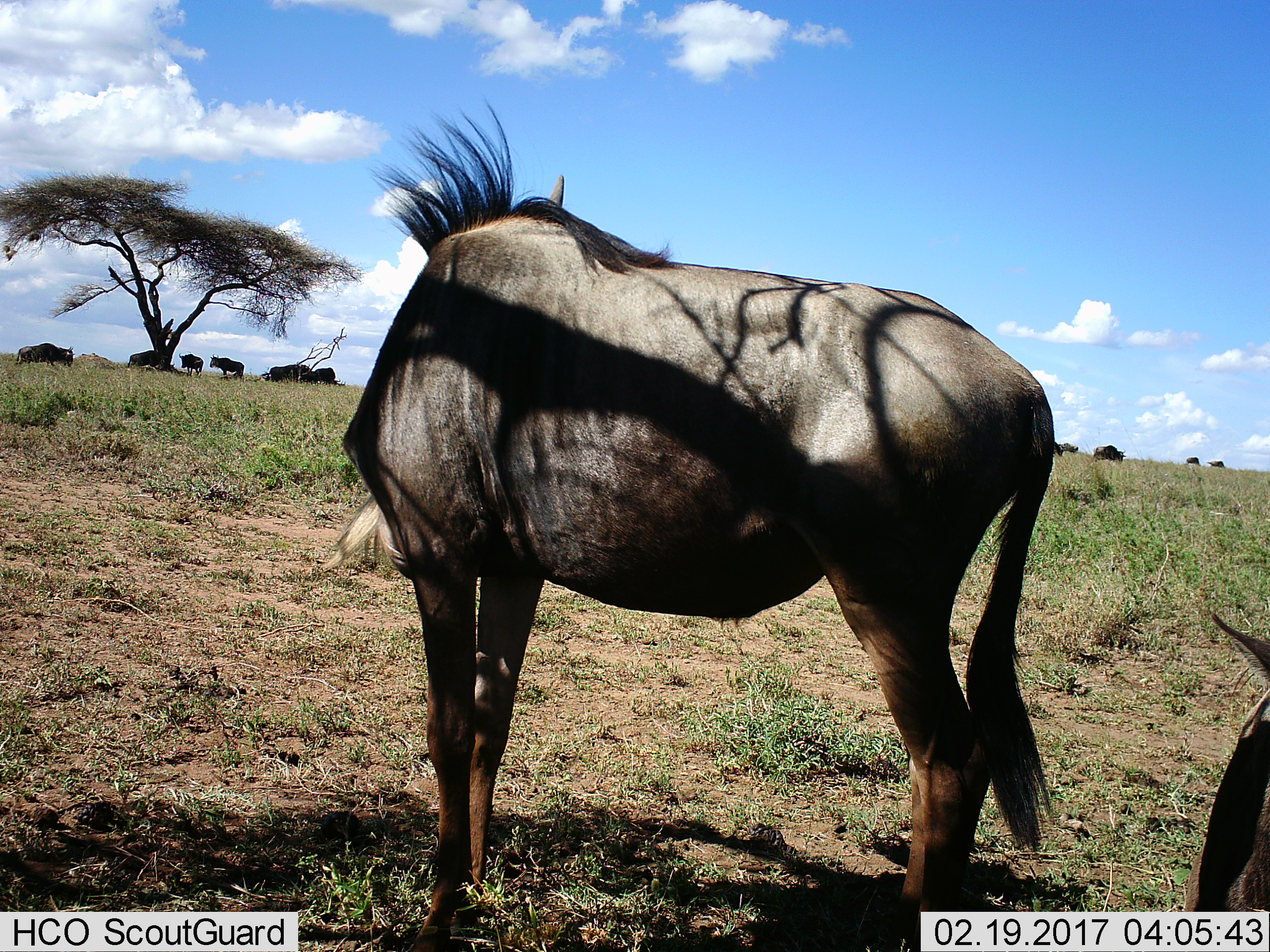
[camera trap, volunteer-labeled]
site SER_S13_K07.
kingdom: Animalia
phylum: Chordata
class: Mammalia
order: Artiodactyla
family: Bovidae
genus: Connochaetes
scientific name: Connochaetes taurinus taurinus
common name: blue wildebeest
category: wildebeestblue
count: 11-50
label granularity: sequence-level